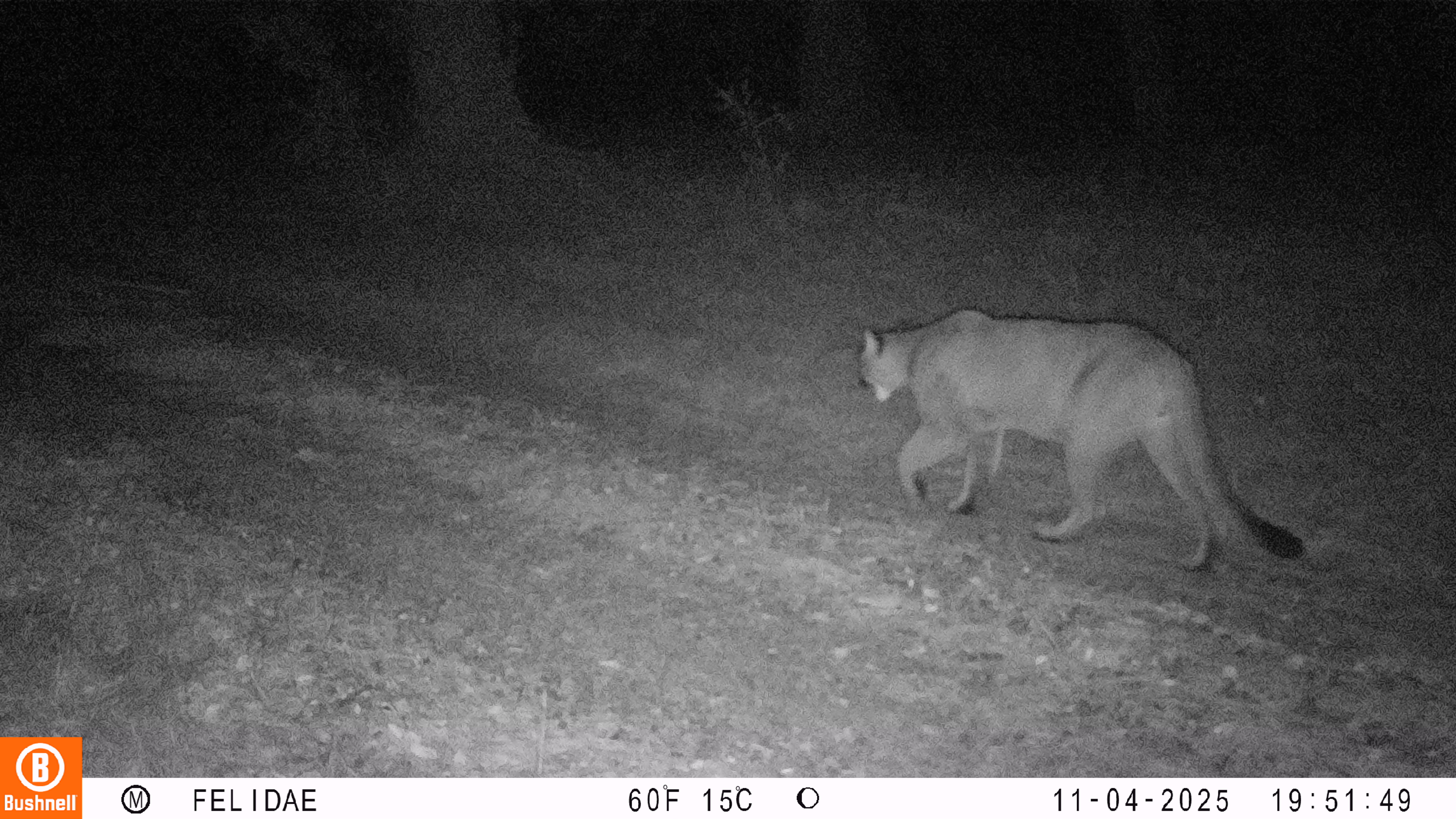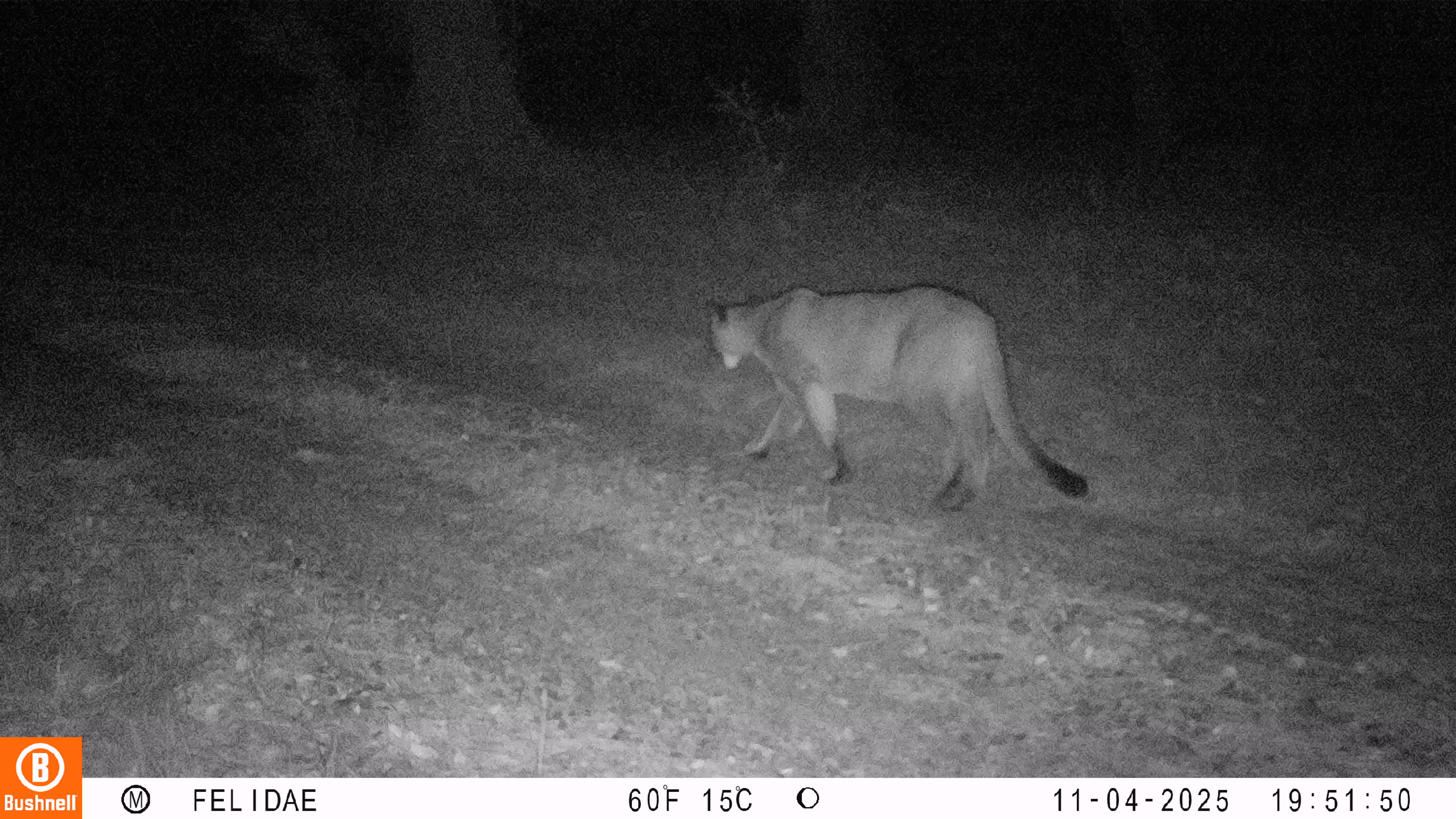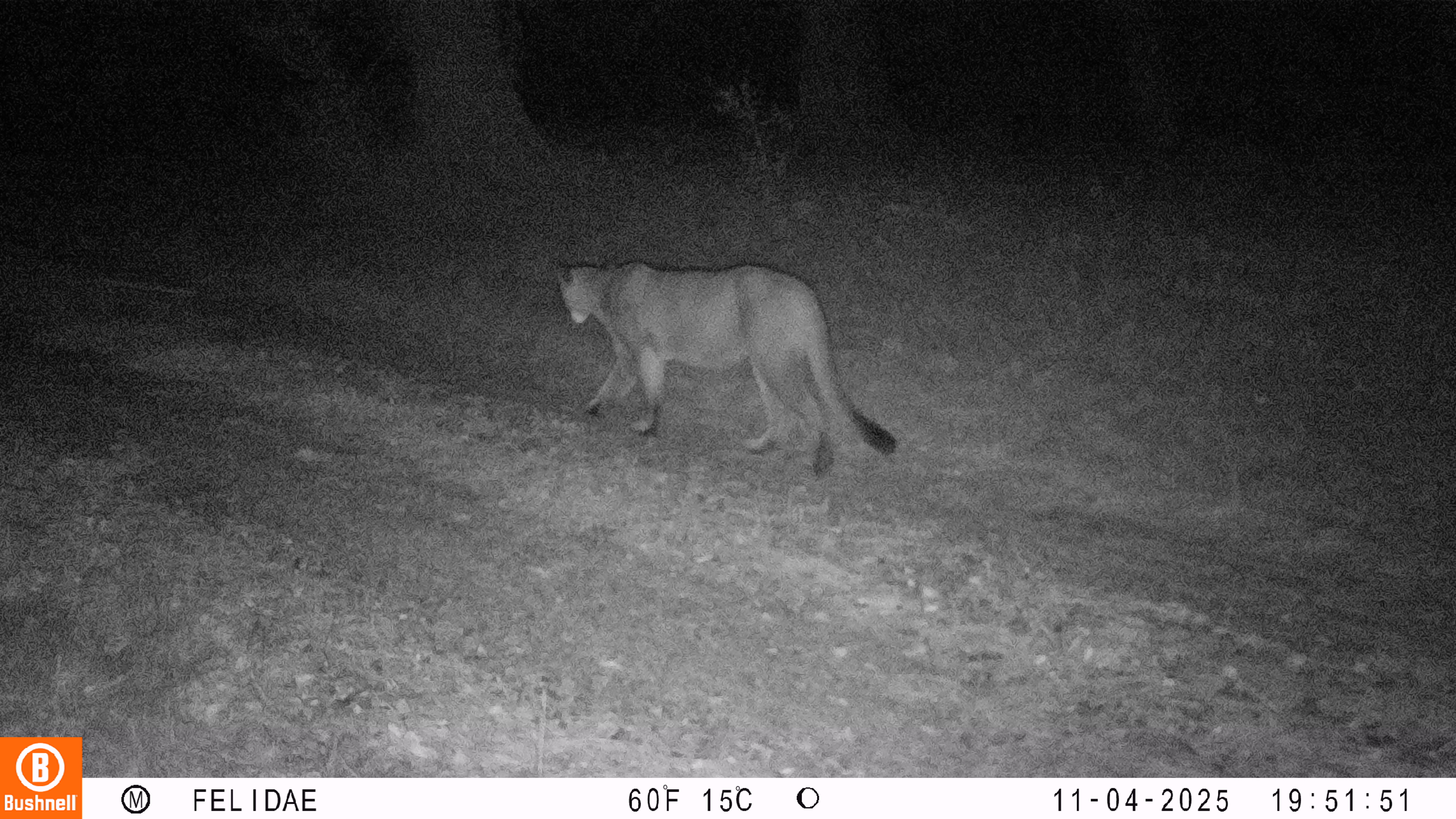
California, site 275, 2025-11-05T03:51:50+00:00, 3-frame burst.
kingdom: Animalia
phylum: Chordata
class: Mammalia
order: Carnivora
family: Felidae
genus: Puma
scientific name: Puma concolor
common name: puma